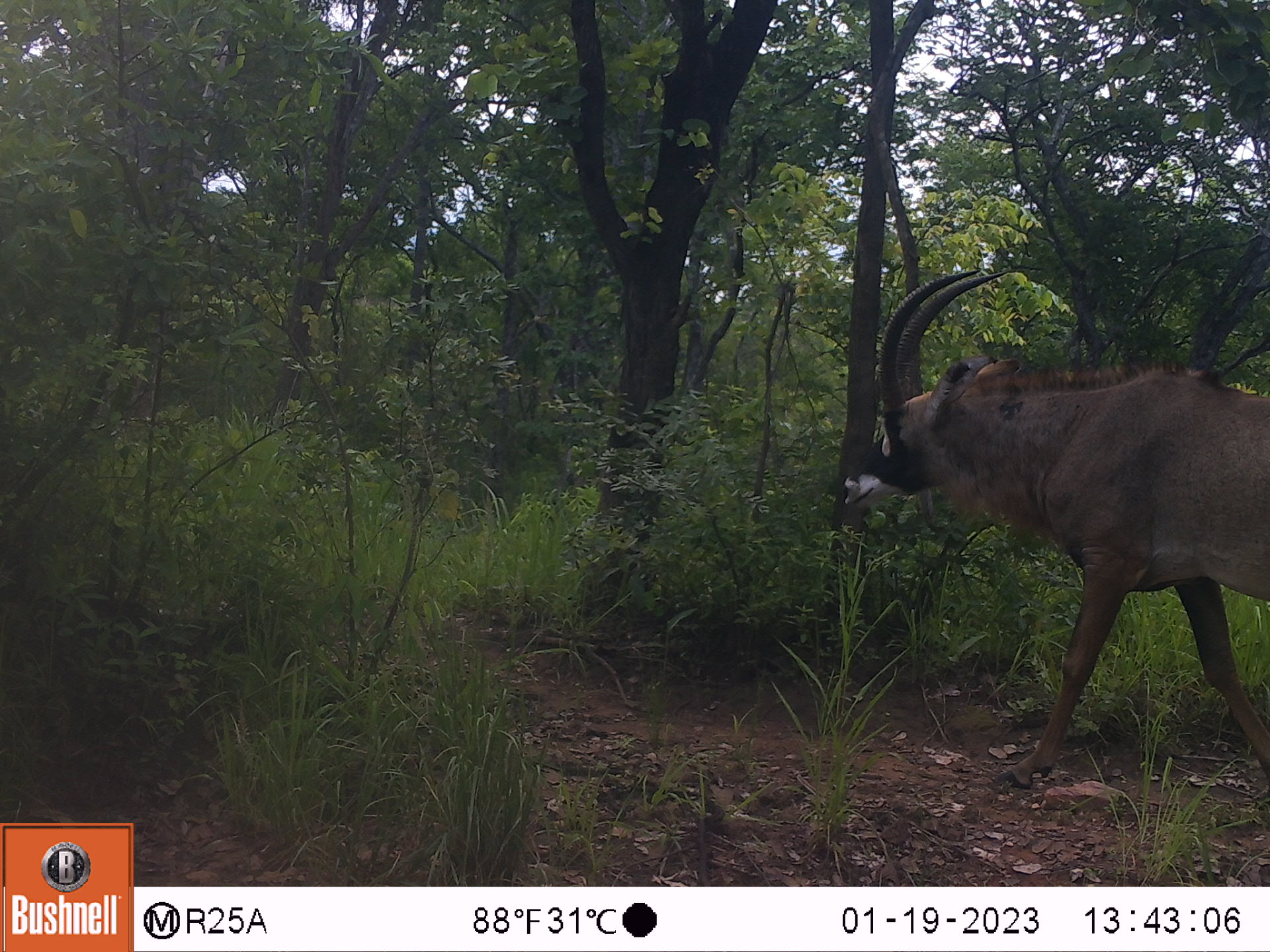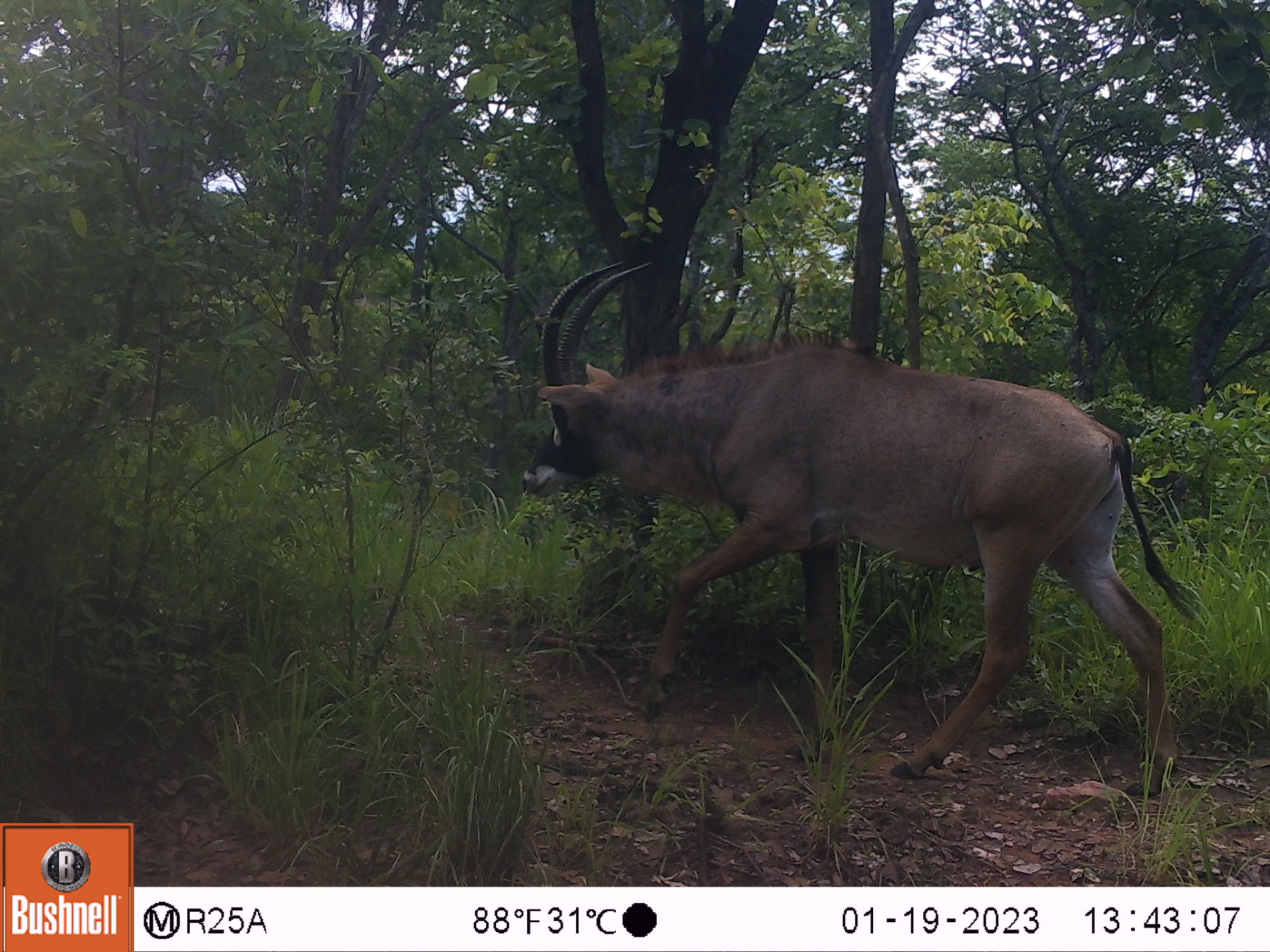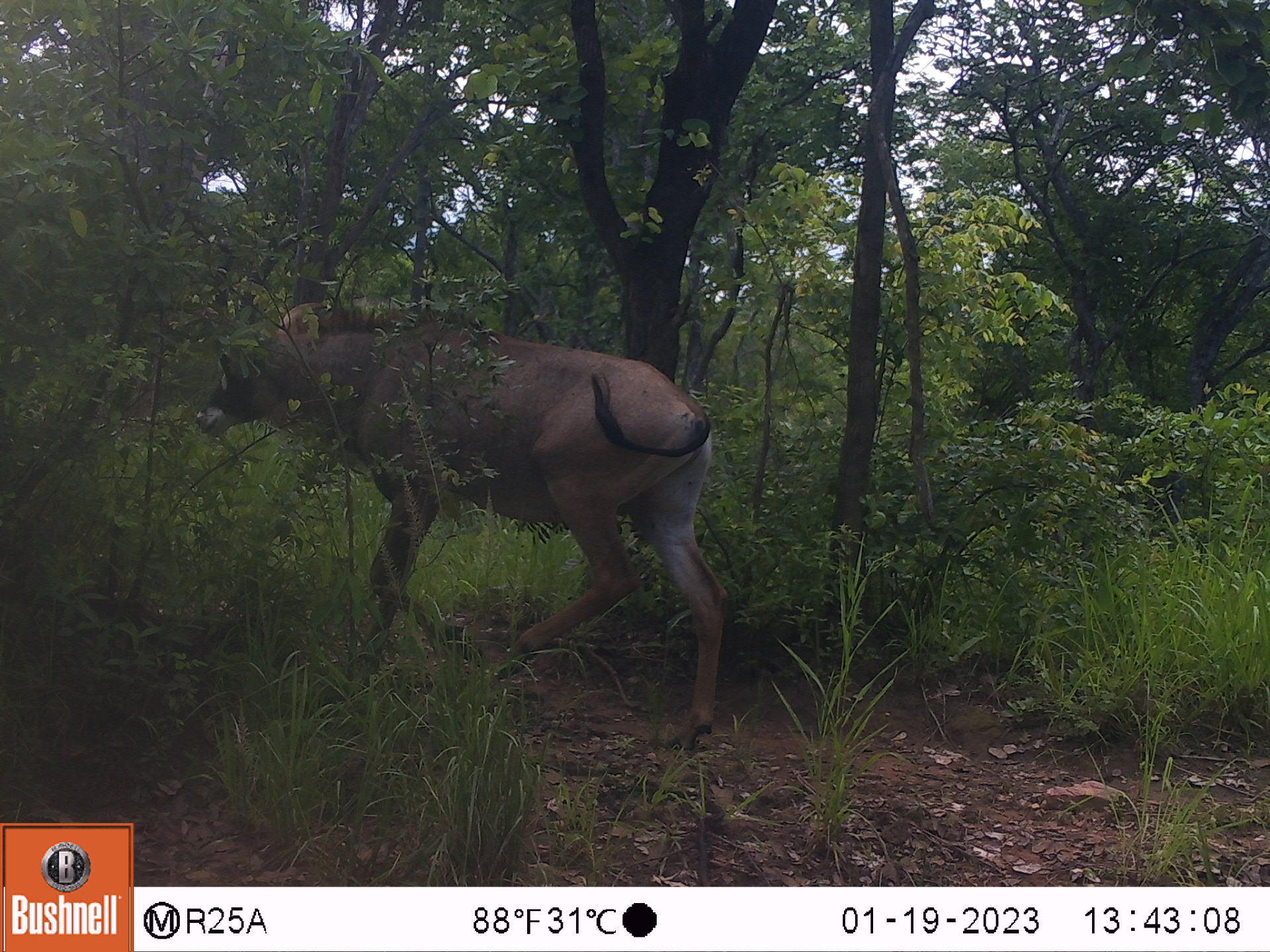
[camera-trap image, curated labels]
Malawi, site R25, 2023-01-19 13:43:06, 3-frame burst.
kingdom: Animalia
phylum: Chordata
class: Mammalia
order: Artiodactyla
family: Bovidae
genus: Hippotragus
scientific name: Hippotragus equinus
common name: roan antelope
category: roan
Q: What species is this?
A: Roan (roan antelope) (Hippotragus equinus).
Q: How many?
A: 1.